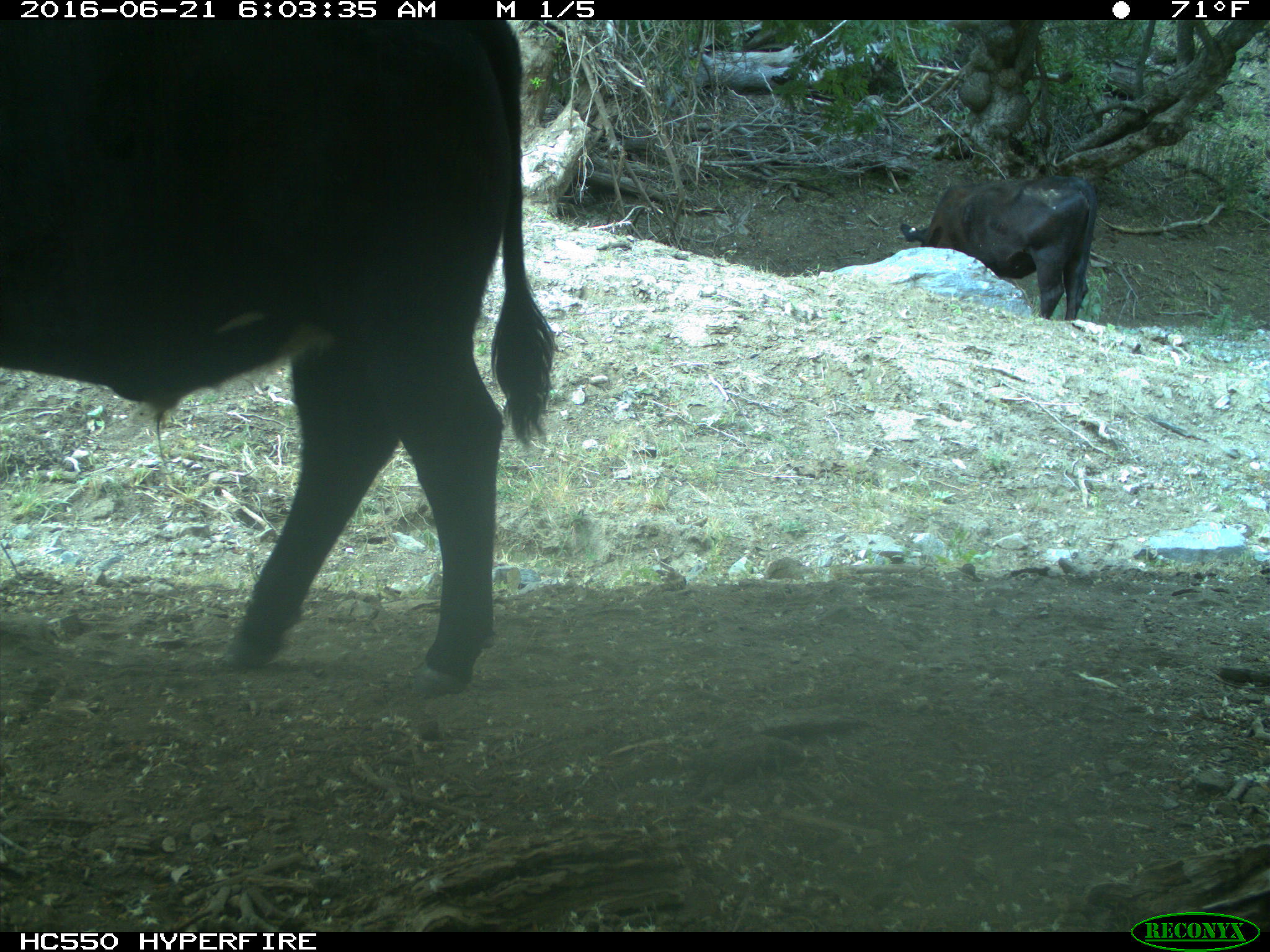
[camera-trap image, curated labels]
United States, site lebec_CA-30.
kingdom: Animalia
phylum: Chordata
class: Mammalia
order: Artiodactyla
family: Bovidae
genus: Bos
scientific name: Bos taurus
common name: domestic cow